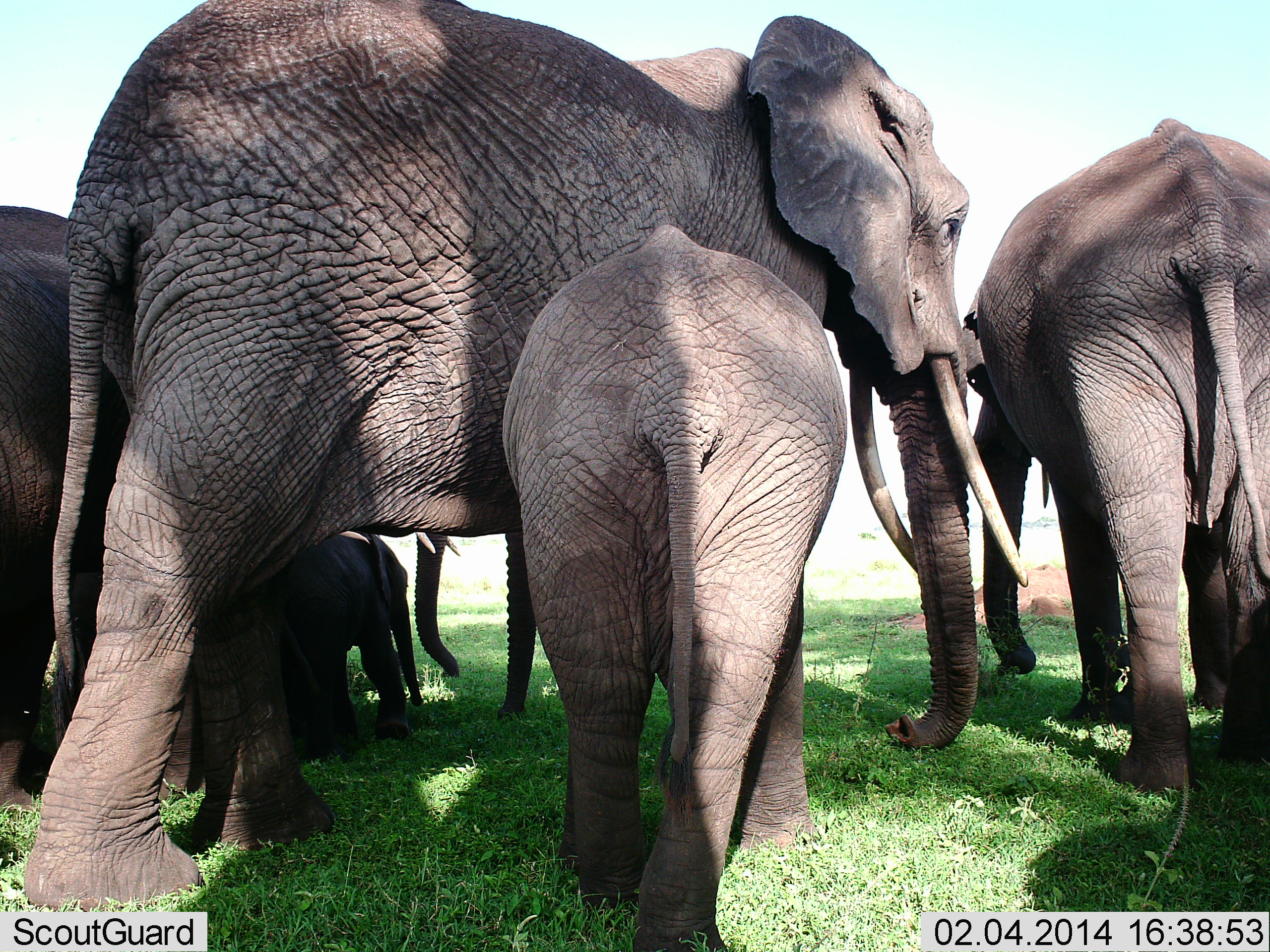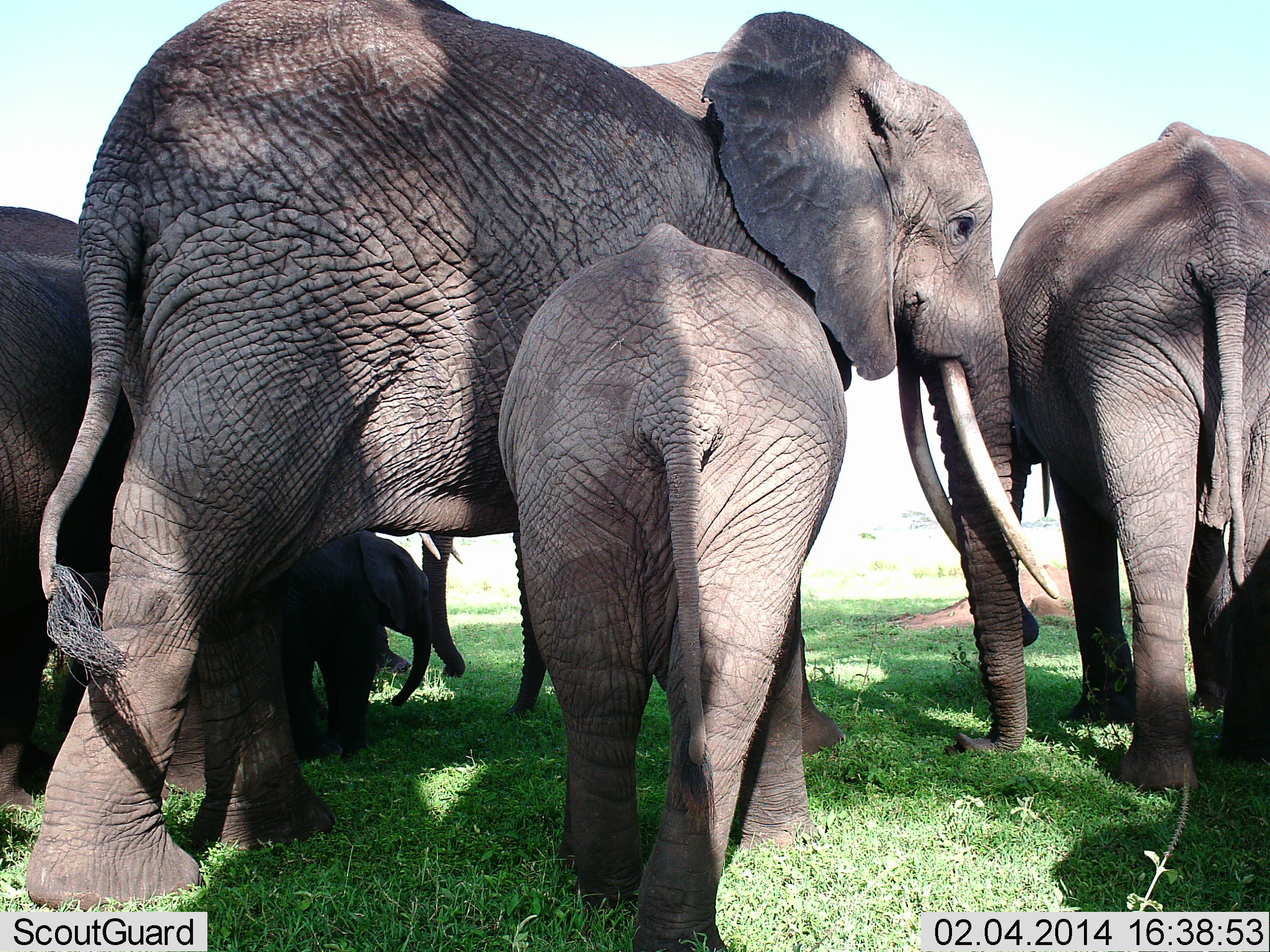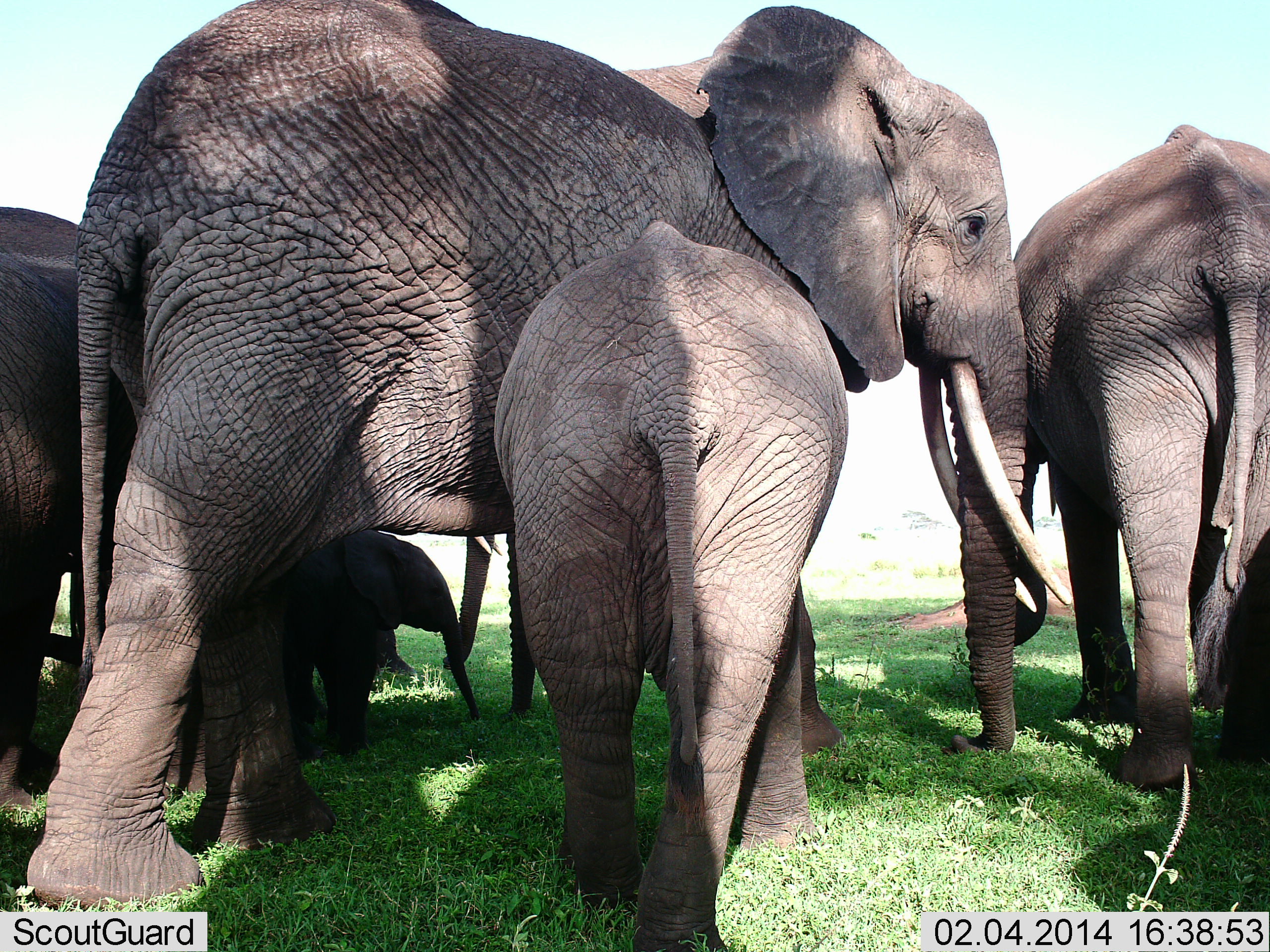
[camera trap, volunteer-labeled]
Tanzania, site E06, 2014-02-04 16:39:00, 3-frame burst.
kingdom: Animalia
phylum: Chordata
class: Mammalia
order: Proboscidea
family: Elephantidae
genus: Loxodonta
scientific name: Loxodonta africana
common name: african bush elephant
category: elephant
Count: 5.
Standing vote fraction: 100%.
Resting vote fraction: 10%.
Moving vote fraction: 0%.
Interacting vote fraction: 10%.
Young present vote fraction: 100%.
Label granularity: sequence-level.